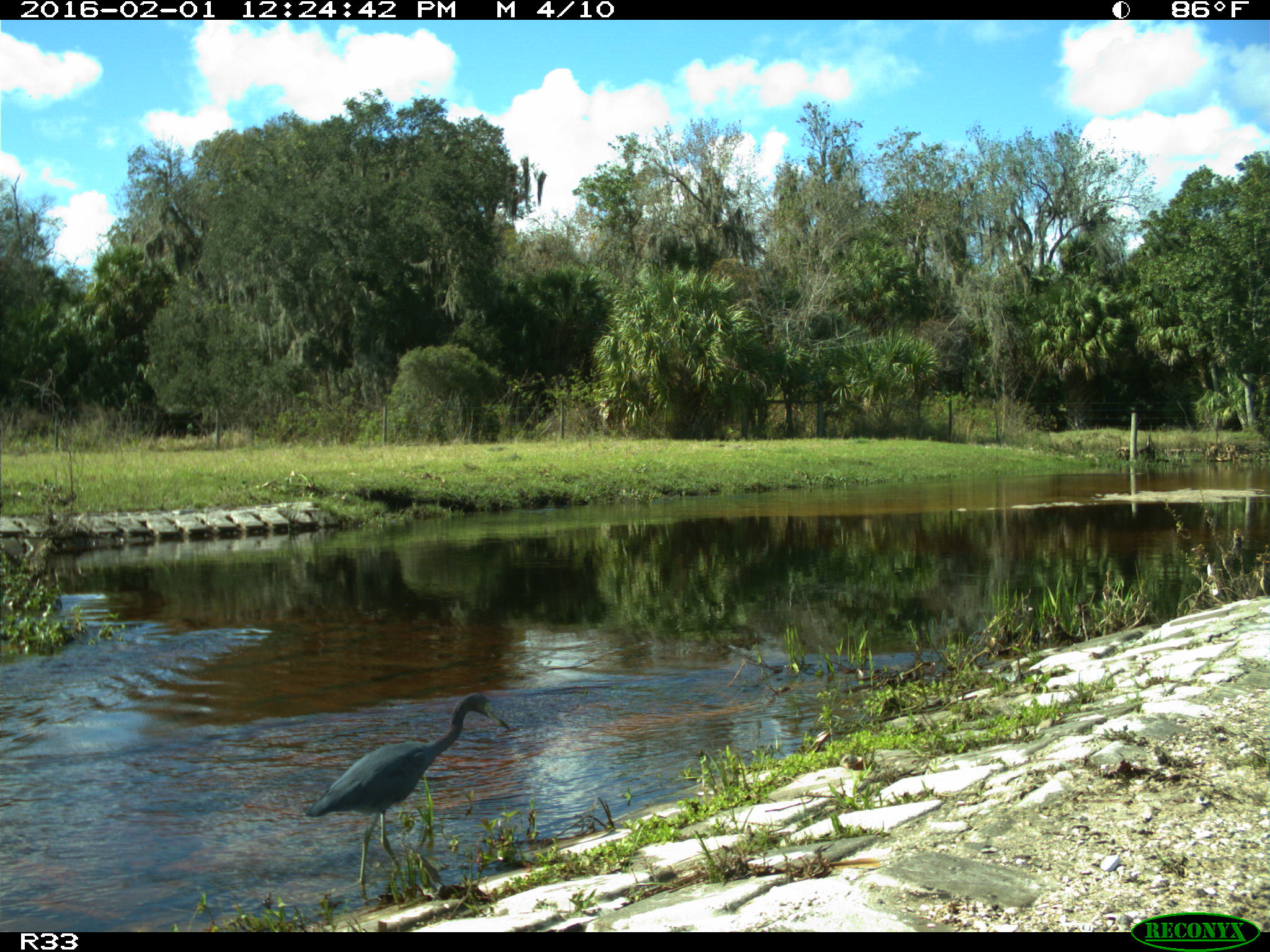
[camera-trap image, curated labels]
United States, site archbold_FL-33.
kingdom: Animalia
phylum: Chordata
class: Aves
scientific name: Aves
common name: birds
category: unidentified bird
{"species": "unidentified bird (birds) (Aves)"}